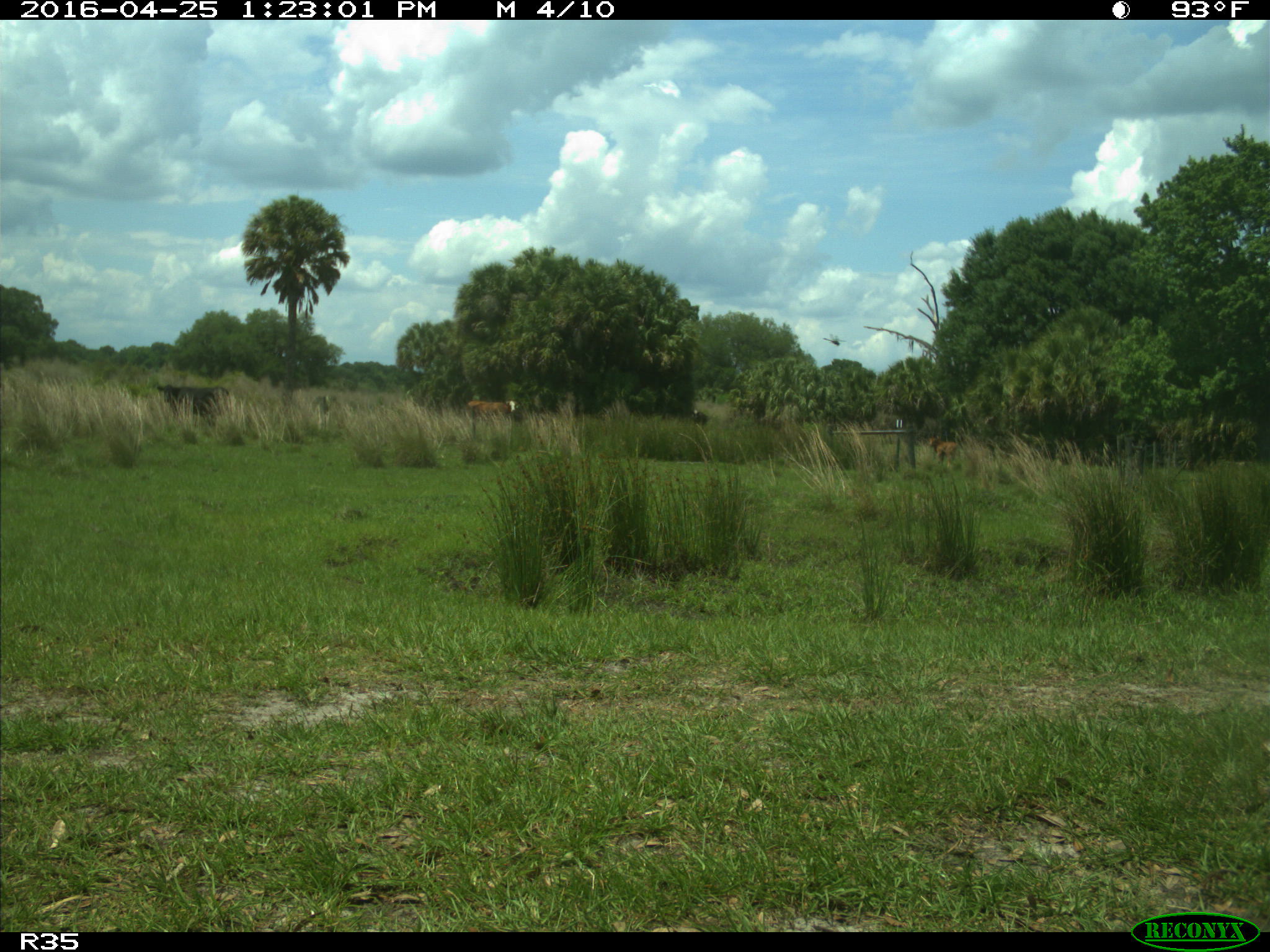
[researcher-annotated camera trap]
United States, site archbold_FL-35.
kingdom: Animalia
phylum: Chordata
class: Mammalia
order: Artiodactyla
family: Bovidae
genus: Bos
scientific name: Bos taurus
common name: domestic cow